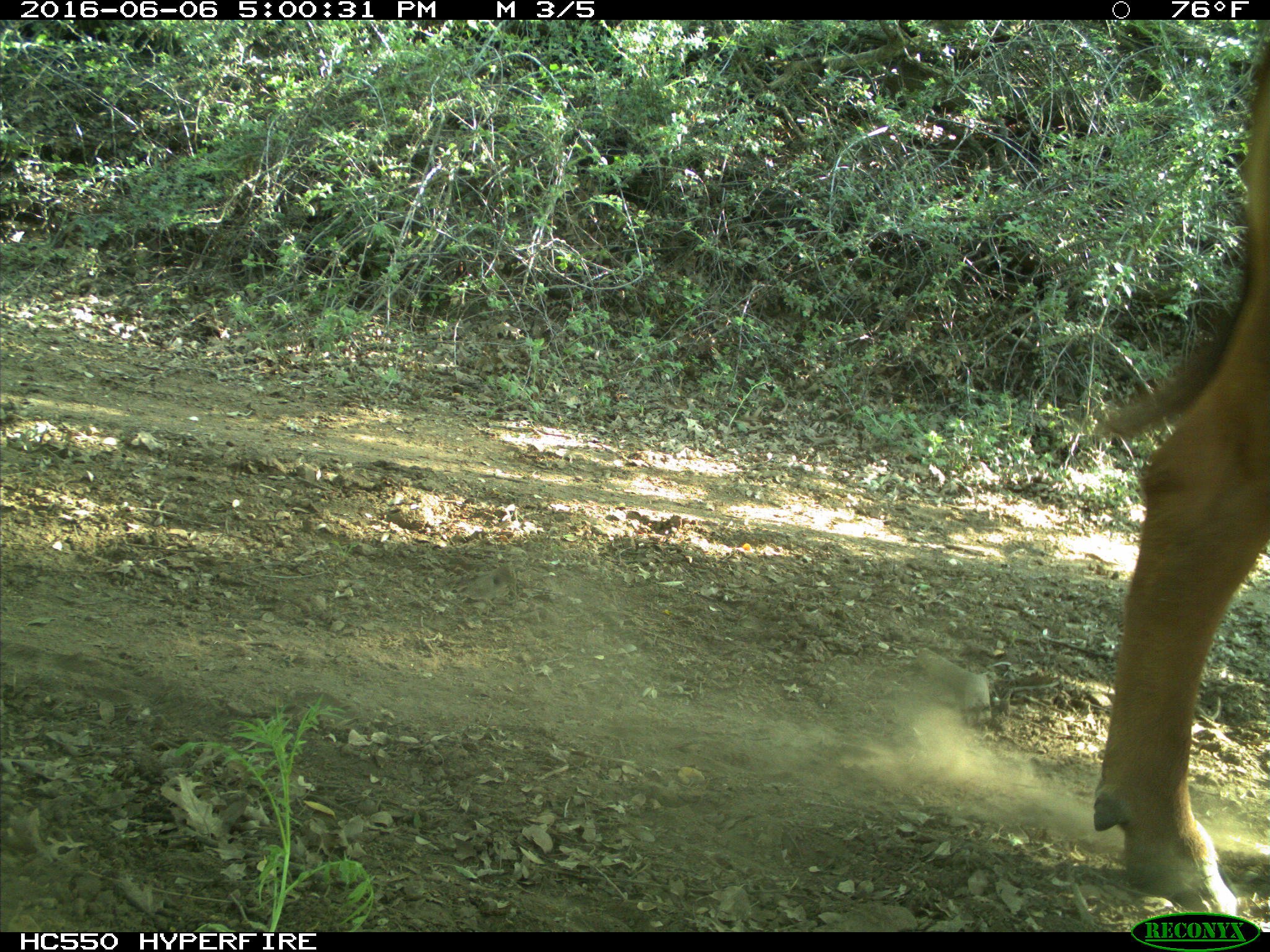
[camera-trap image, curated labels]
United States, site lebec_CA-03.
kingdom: Animalia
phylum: Chordata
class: Mammalia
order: Artiodactyla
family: Bovidae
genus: Bos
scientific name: Bos taurus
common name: domestic cow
Bos taurus (domestic cow).